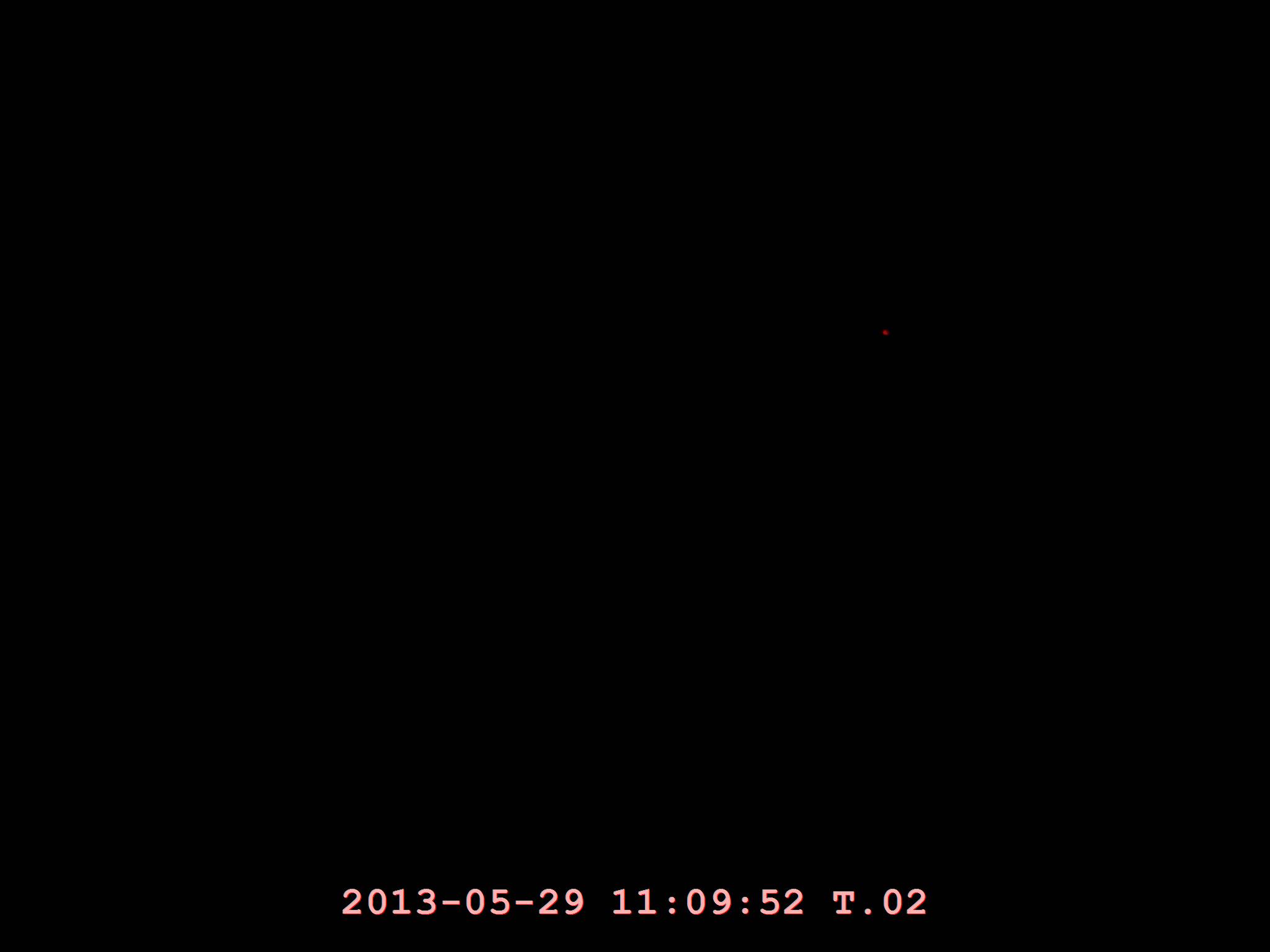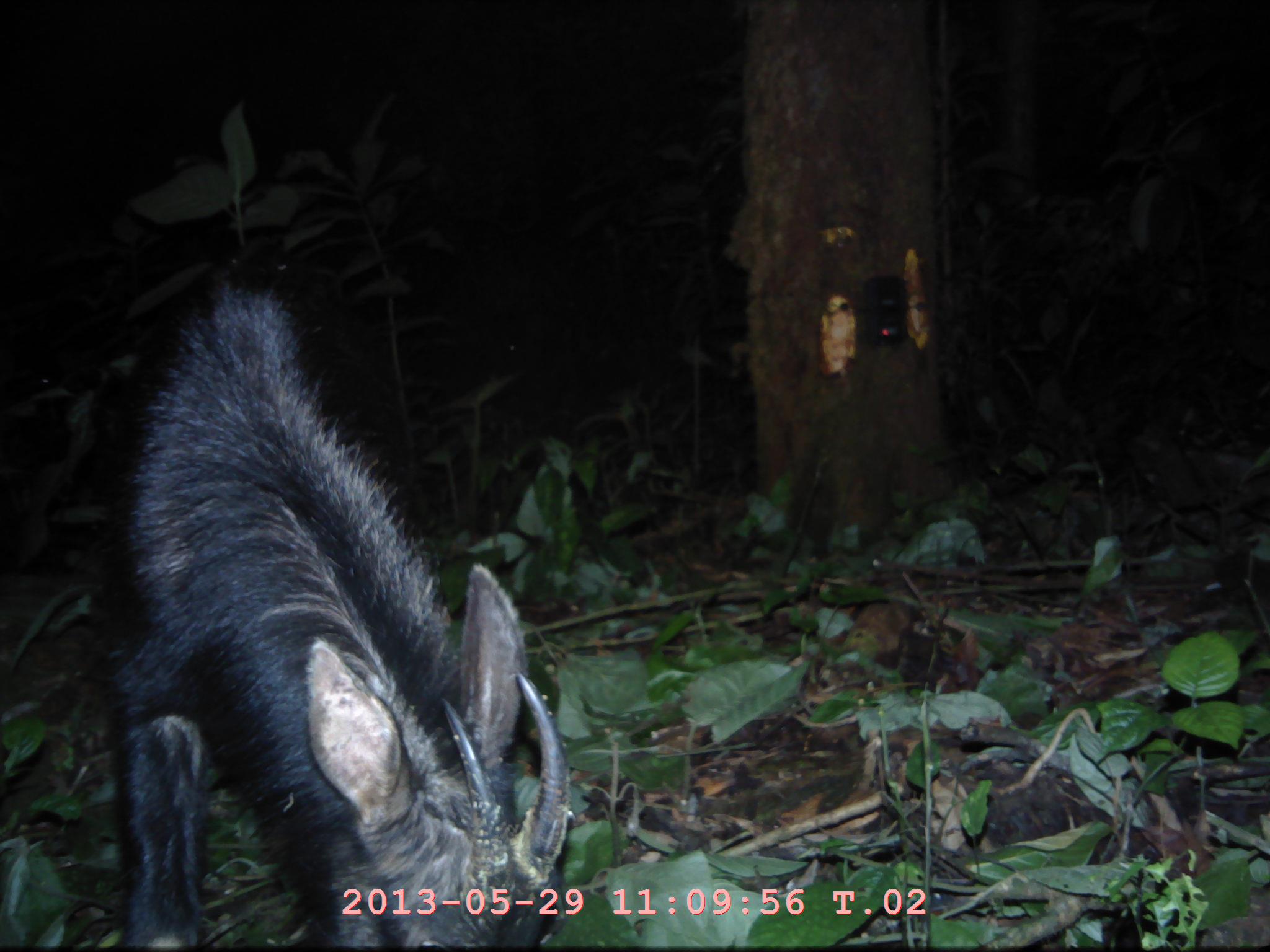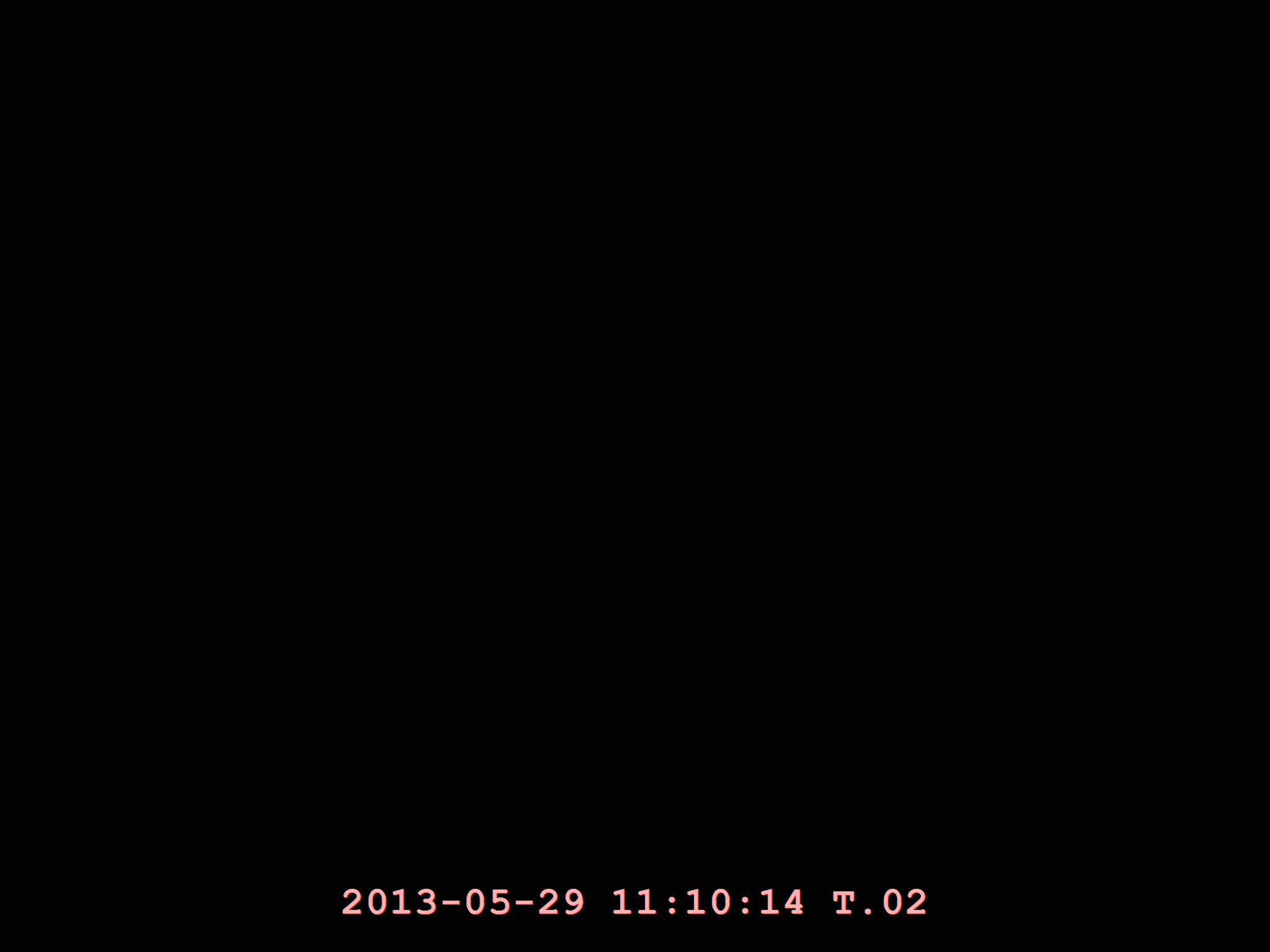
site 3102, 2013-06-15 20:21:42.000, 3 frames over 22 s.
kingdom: Animalia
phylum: Chordata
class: Mammalia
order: Artiodactyla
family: Bovidae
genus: Capricornis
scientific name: Capricornis sumatraensis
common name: southern serow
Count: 1.